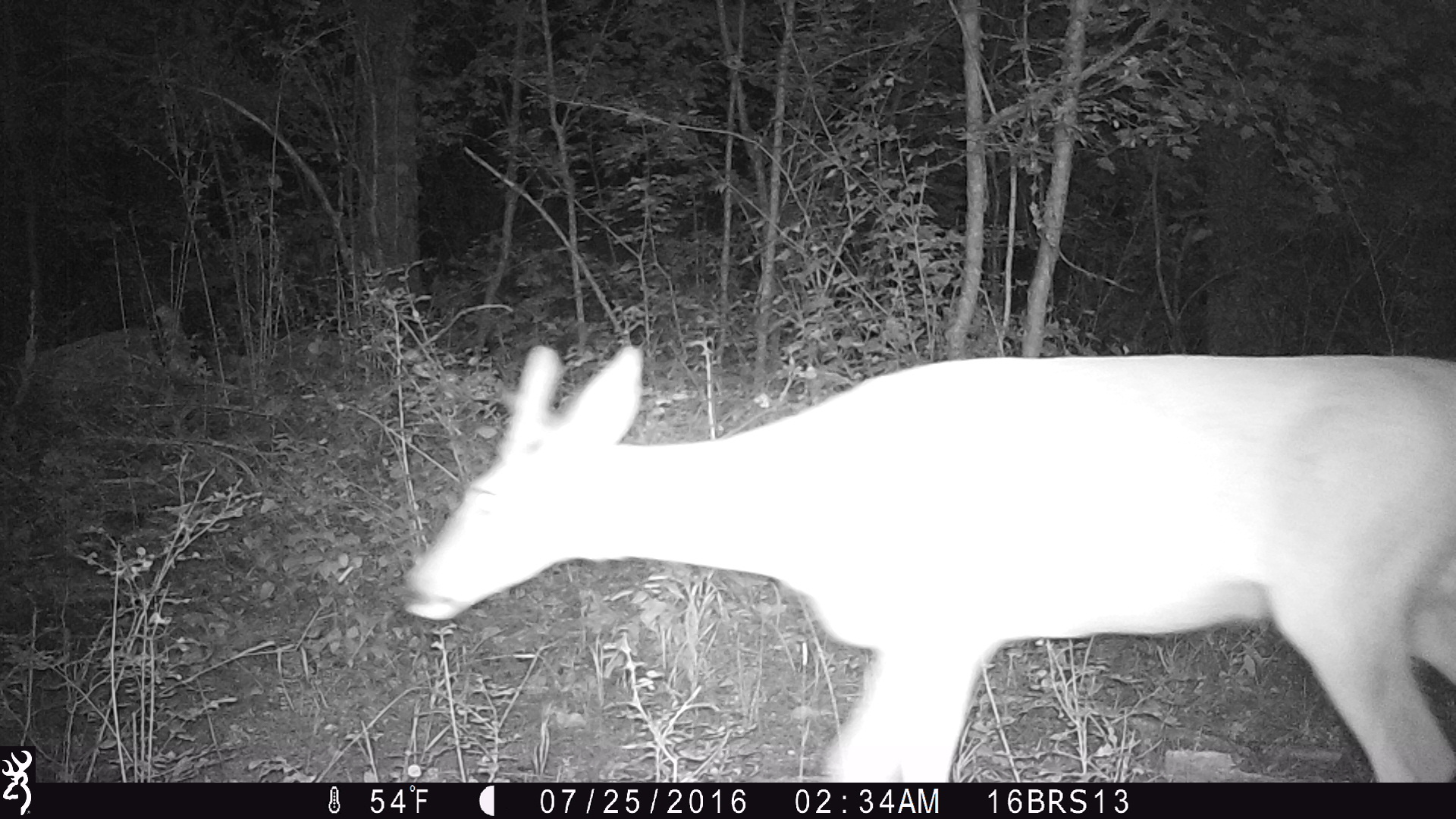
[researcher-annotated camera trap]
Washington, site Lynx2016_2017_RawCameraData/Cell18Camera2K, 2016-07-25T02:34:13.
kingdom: Animalia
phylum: Chordata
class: Mammalia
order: Artiodactyla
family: Cervidae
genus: Odocoileus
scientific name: Odocoileus virginianus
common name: white-tailed deer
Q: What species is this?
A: Odocoileus virginianus (white-tailed deer).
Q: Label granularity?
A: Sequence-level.